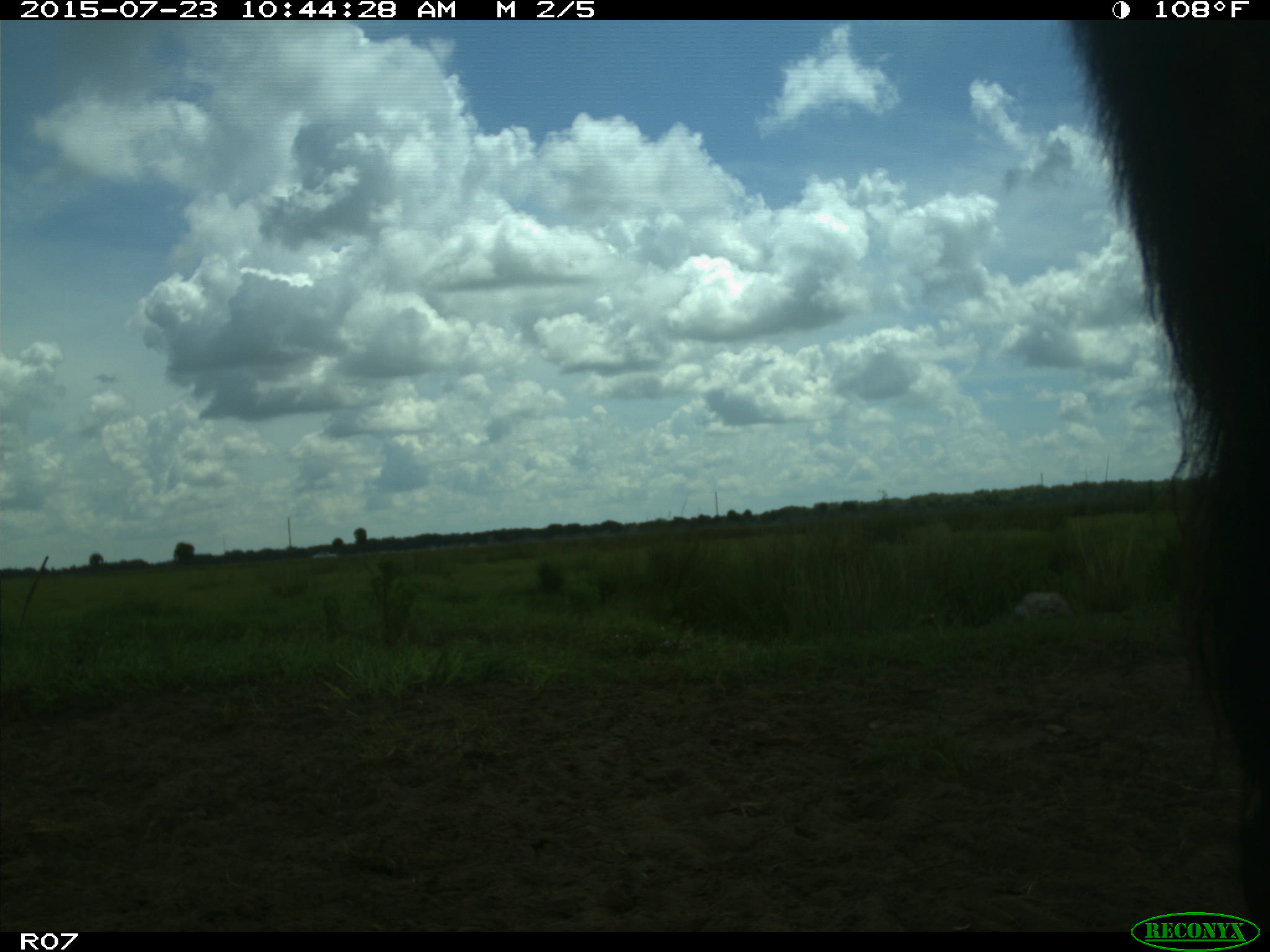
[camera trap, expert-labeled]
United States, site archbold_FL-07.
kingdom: Animalia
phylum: Chordata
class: Mammalia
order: Artiodactyla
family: Bovidae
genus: Bos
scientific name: Bos taurus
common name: domestic cow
Bos taurus (domestic cow).